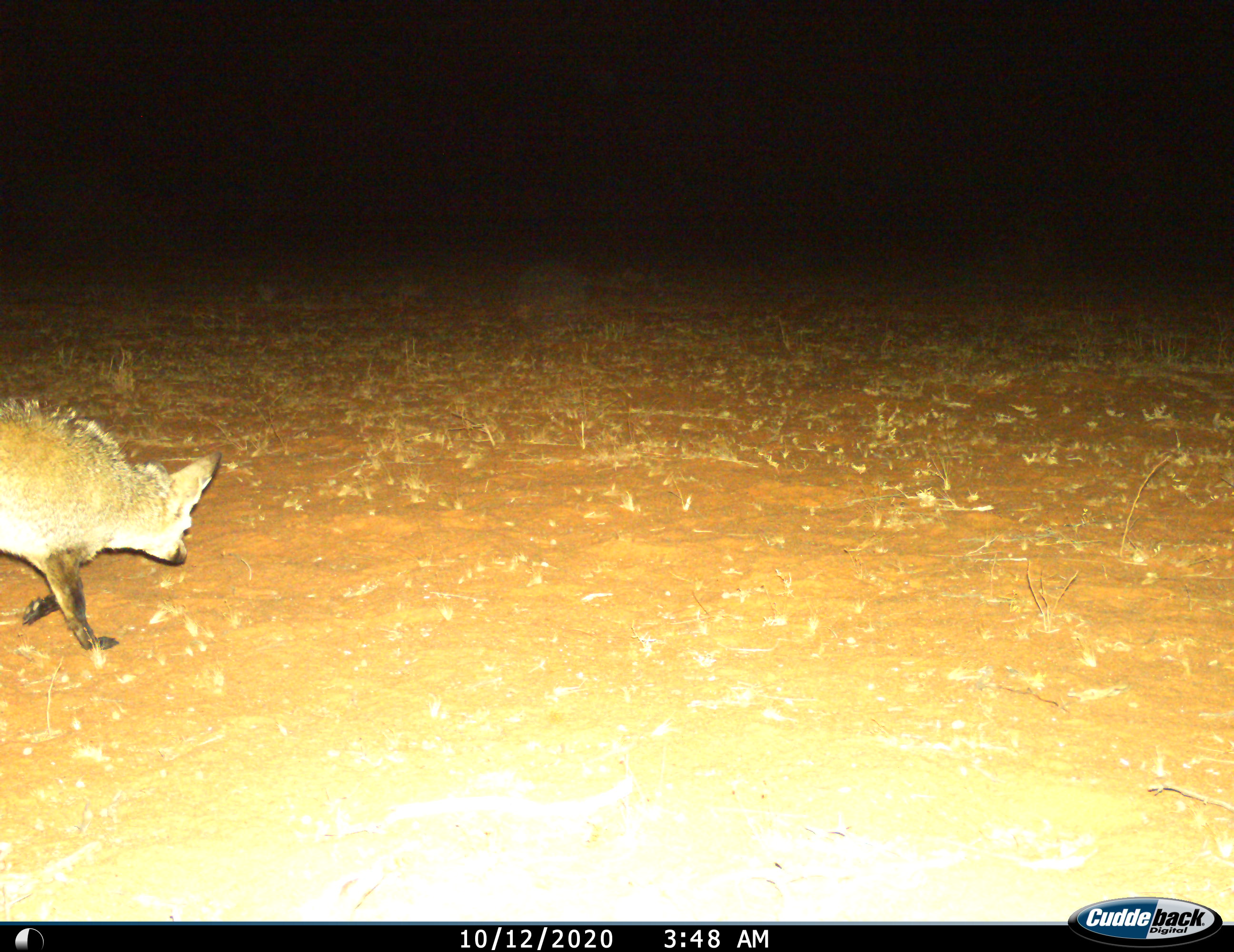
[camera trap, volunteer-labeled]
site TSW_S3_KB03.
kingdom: Animalia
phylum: Chordata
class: Mammalia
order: Carnivora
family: Canidae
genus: Otocyon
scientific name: Otocyon megalotis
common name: bat-eared fox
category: foxbateared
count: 1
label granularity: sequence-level